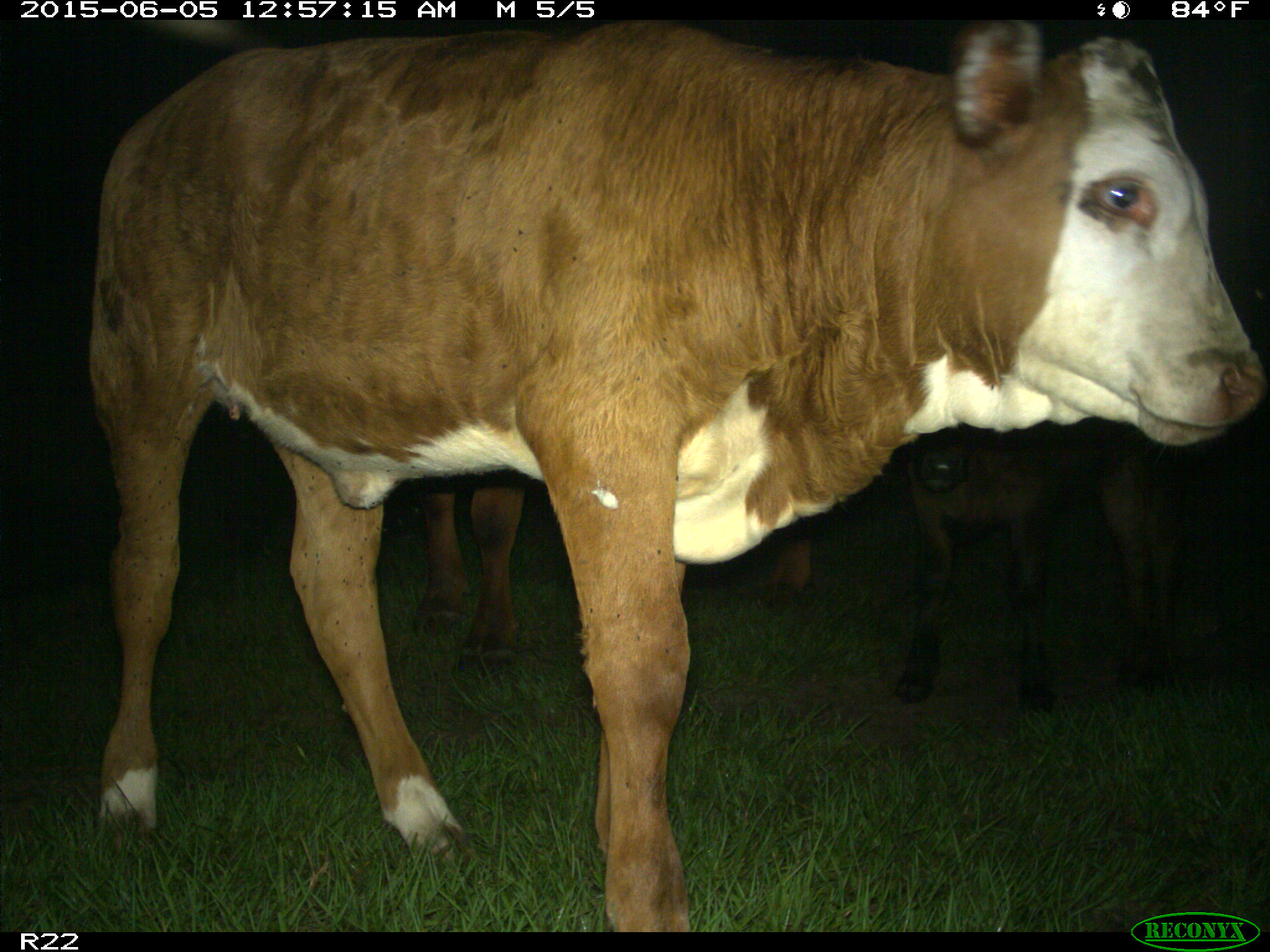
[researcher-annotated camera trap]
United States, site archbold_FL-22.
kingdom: Animalia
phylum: Chordata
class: Mammalia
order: Artiodactyla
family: Bovidae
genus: Bos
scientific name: Bos taurus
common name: domestic cow